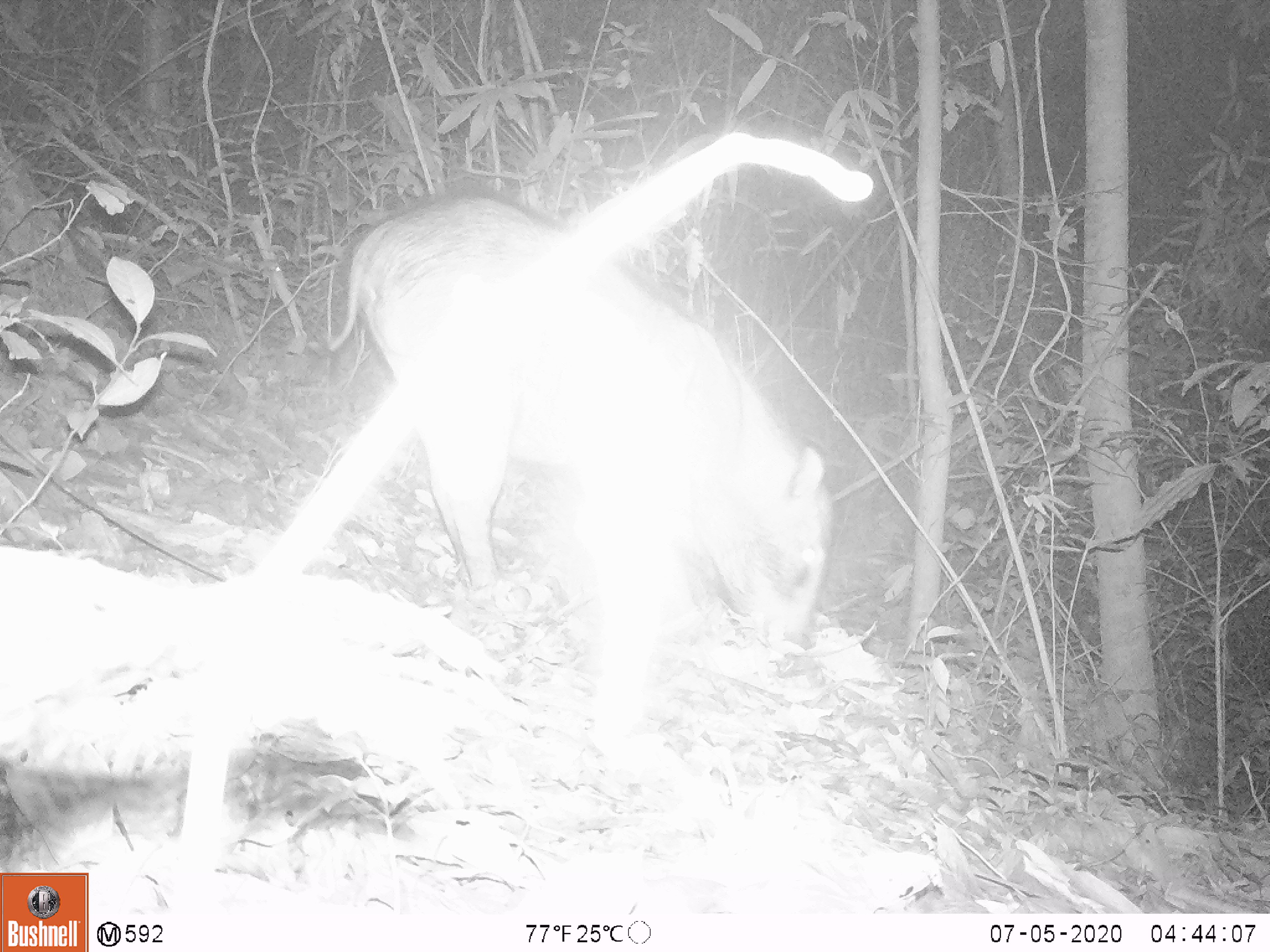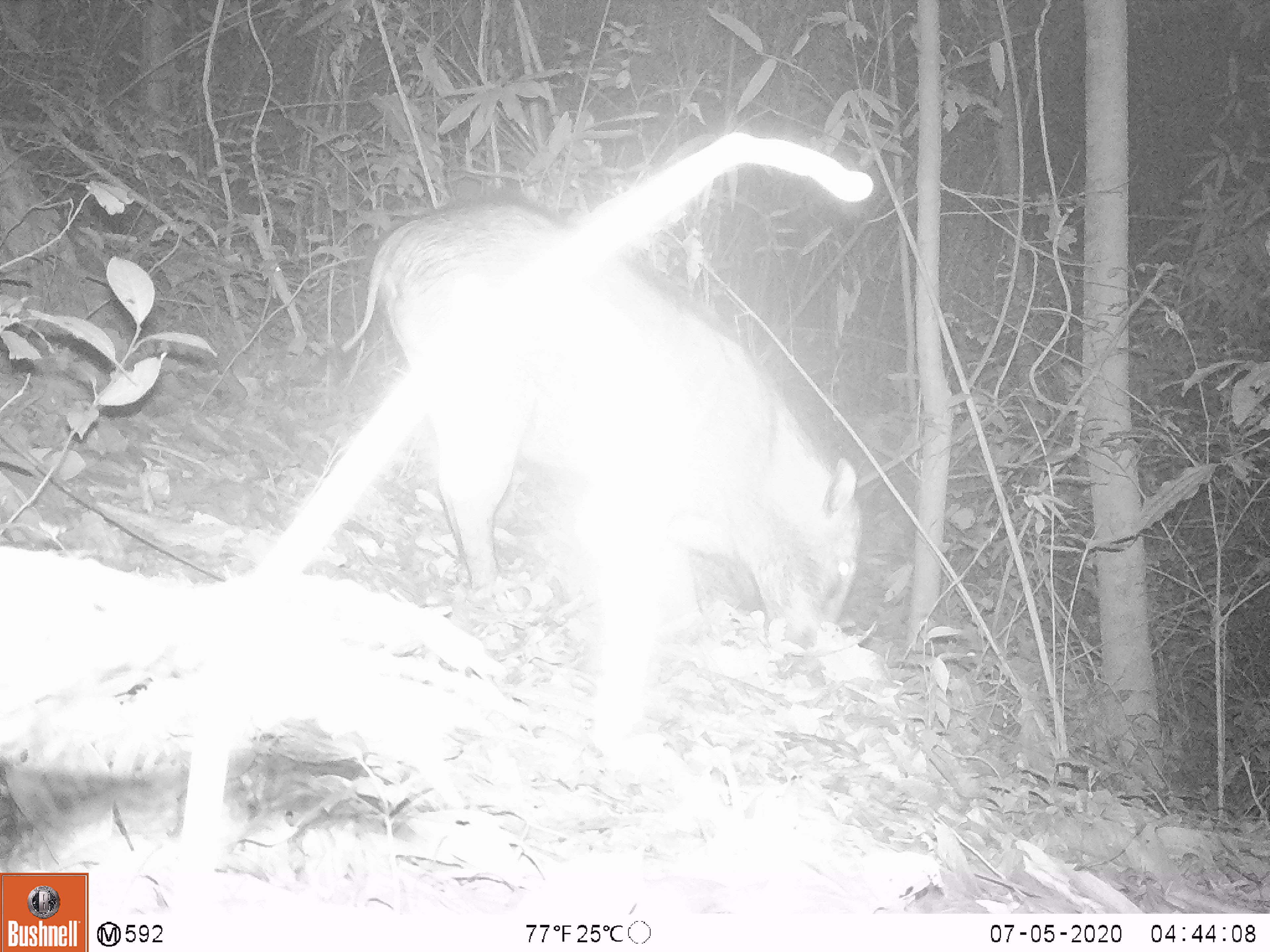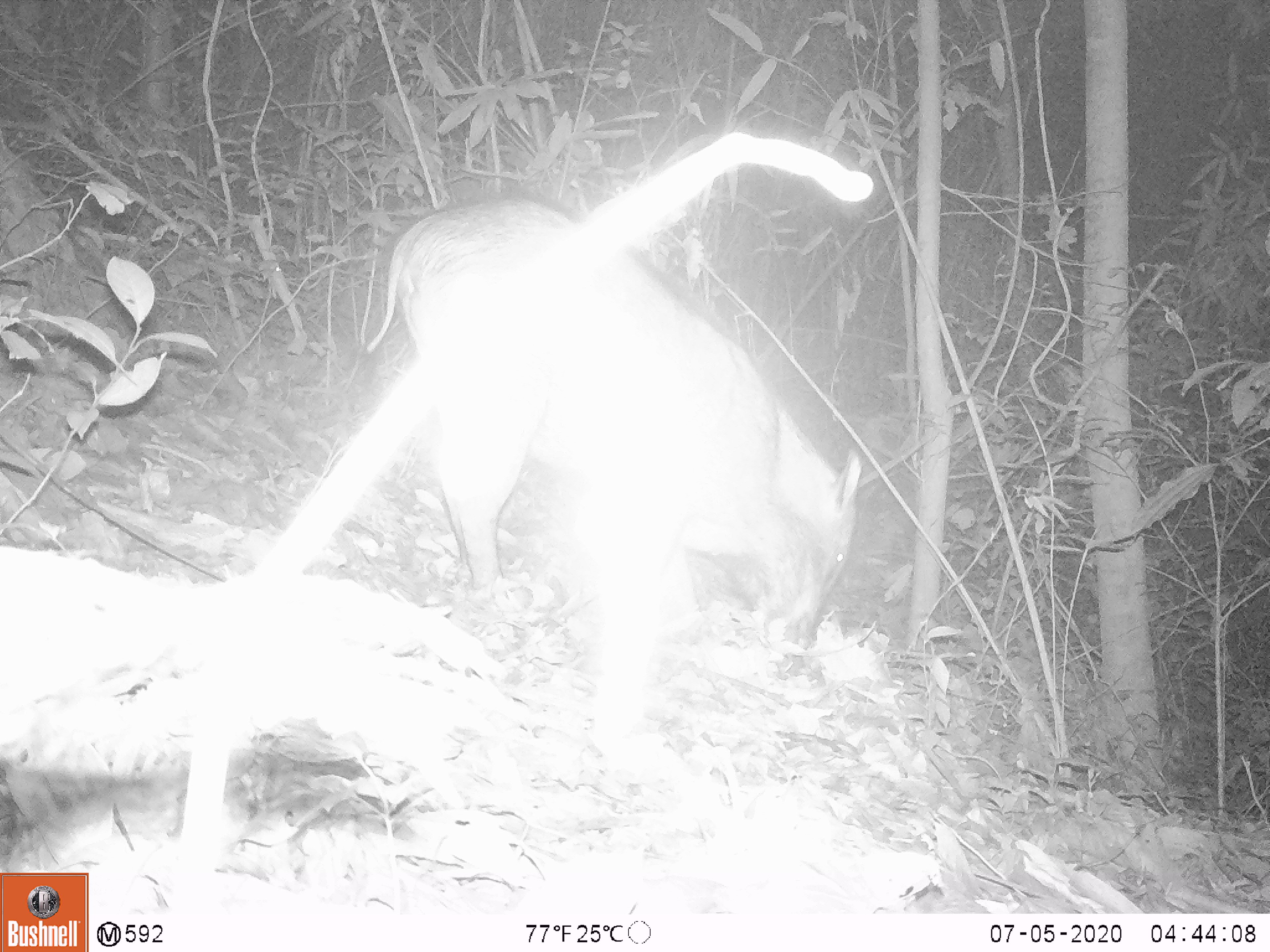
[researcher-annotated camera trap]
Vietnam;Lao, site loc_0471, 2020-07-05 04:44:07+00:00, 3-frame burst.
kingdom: Animalia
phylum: Chordata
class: Mammalia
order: Artiodactyla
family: Suidae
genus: Sus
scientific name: Sus scrofa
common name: eurasian wild pig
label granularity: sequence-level